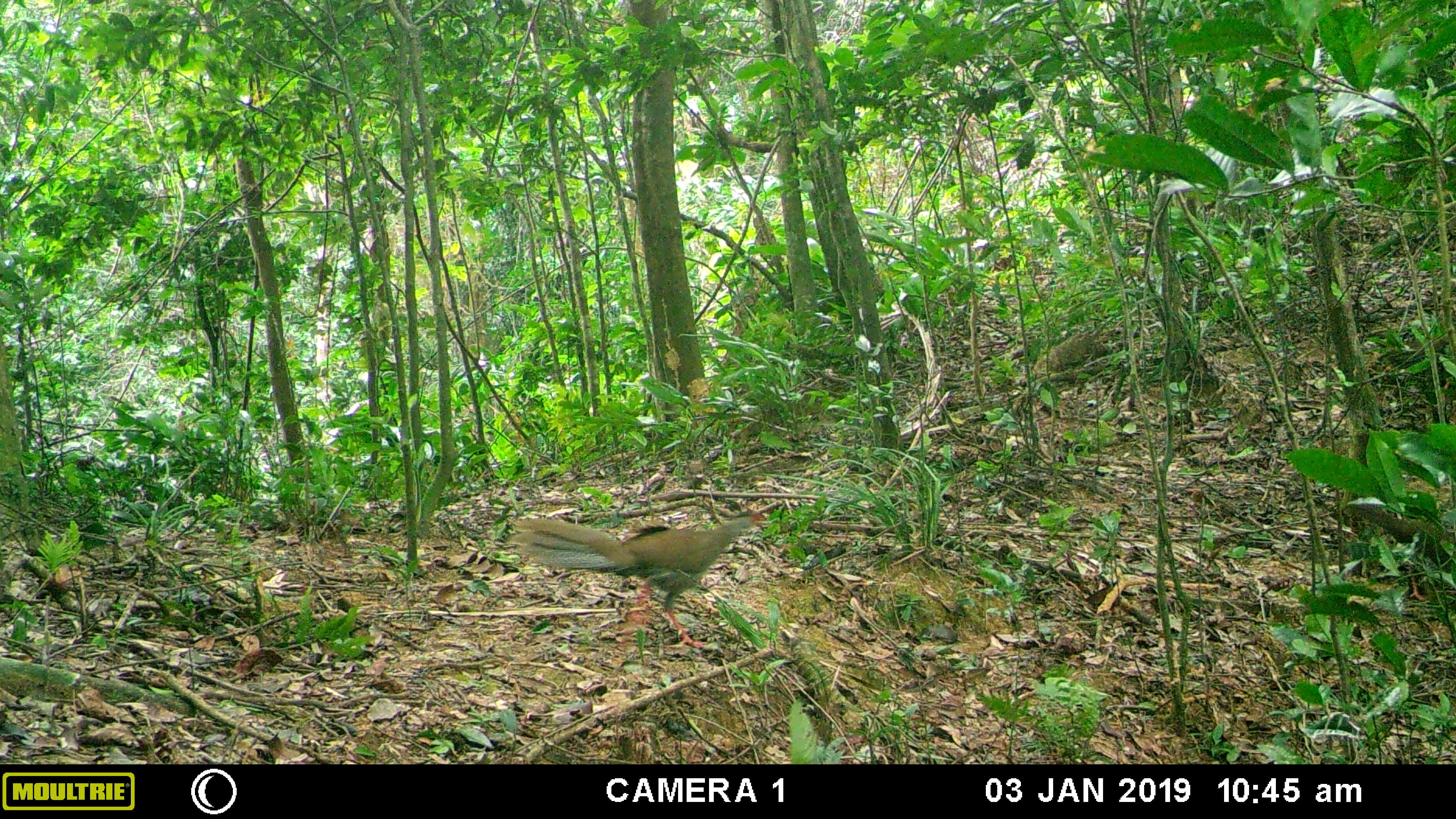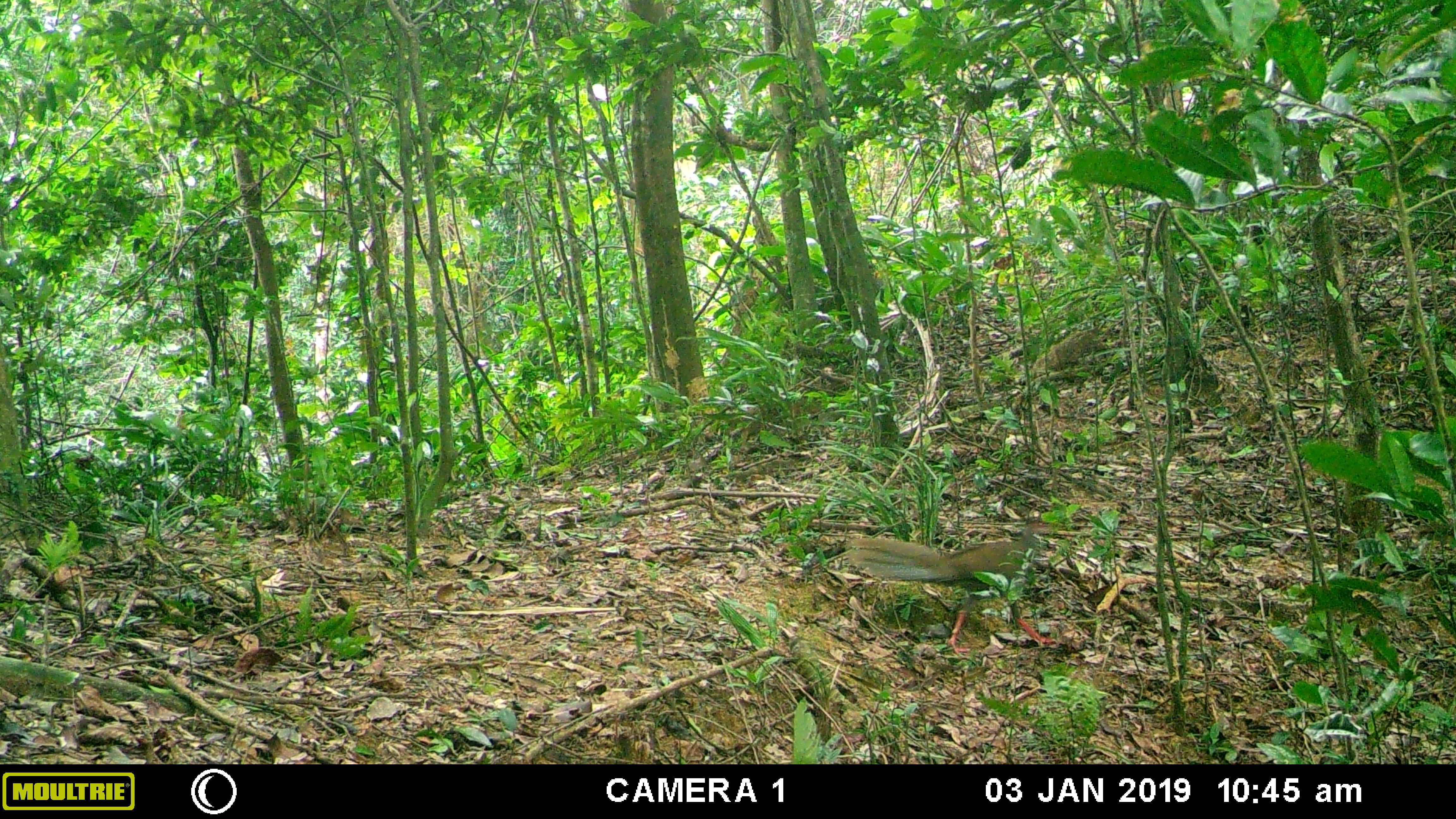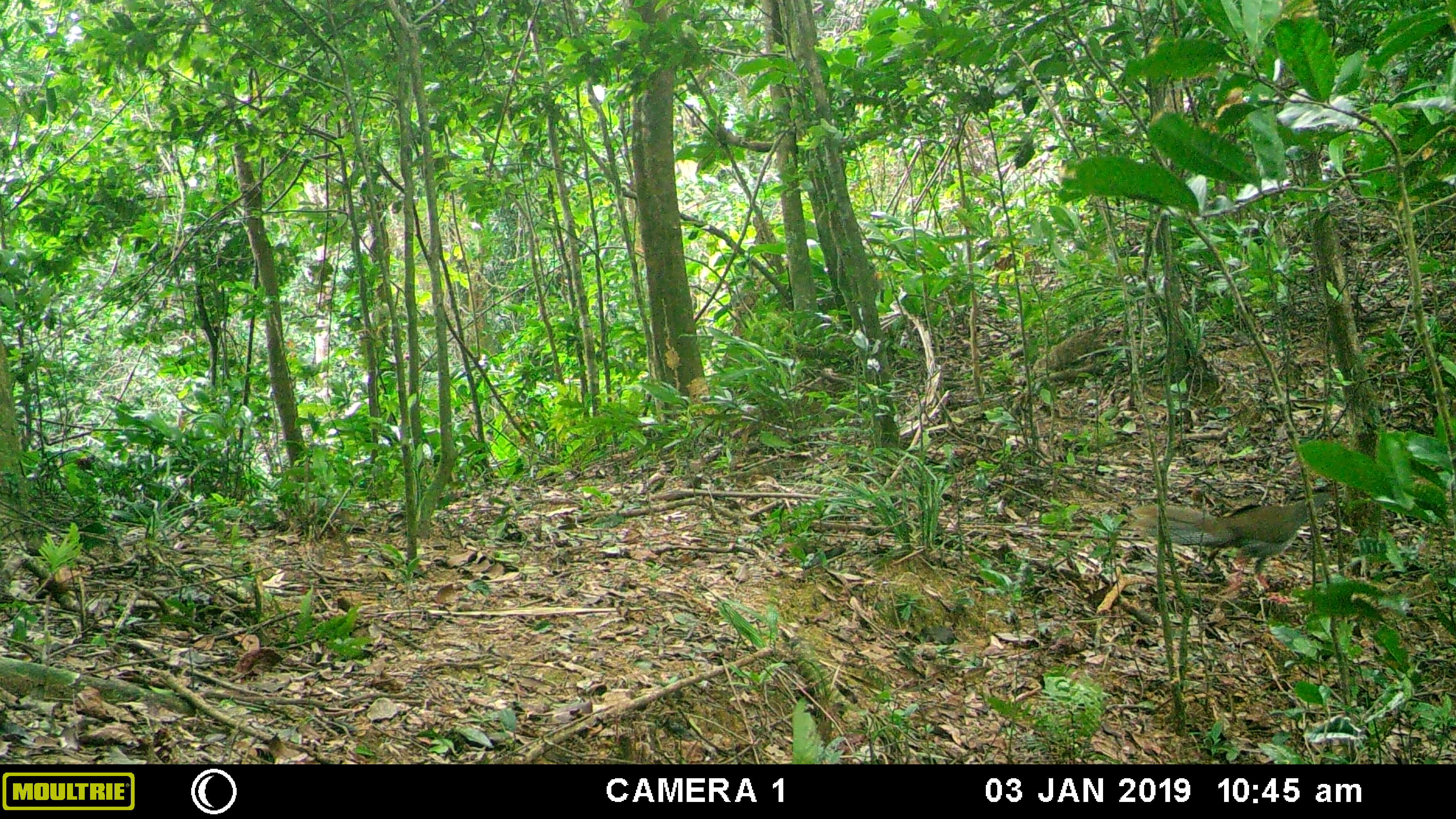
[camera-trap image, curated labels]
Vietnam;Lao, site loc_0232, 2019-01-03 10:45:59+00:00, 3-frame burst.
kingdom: Animalia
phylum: Chordata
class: Aves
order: Galliformes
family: Phasianidae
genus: Lophura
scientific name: Lophura nycthemera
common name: silver pheasant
Silver pheasant (Lophura nycthemera). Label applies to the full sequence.